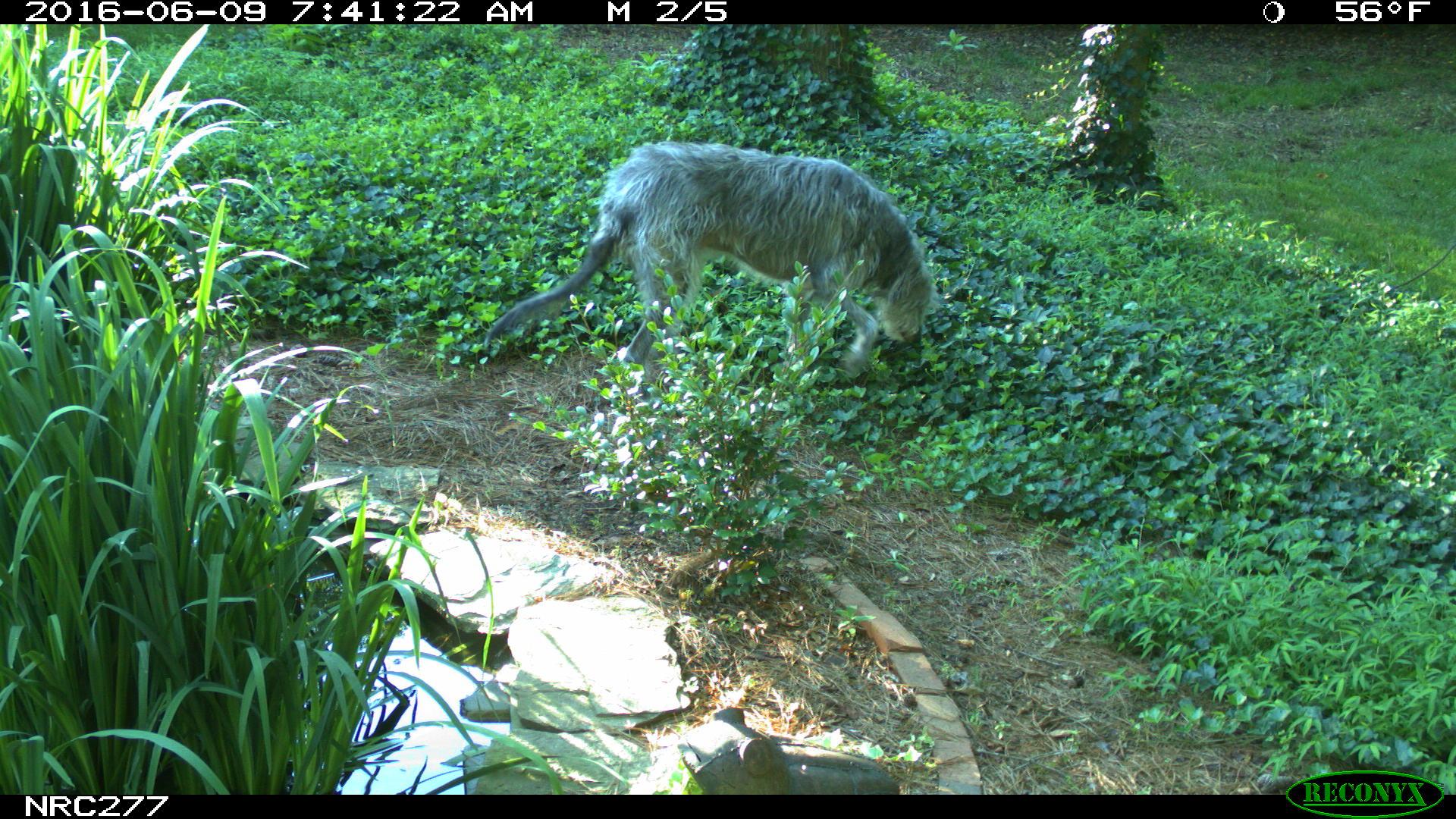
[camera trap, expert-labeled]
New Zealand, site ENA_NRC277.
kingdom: Animalia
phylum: Chordata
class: Mammalia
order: Carnivora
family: Canidae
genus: Canis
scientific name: Canis familiaris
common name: domestic dog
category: dog